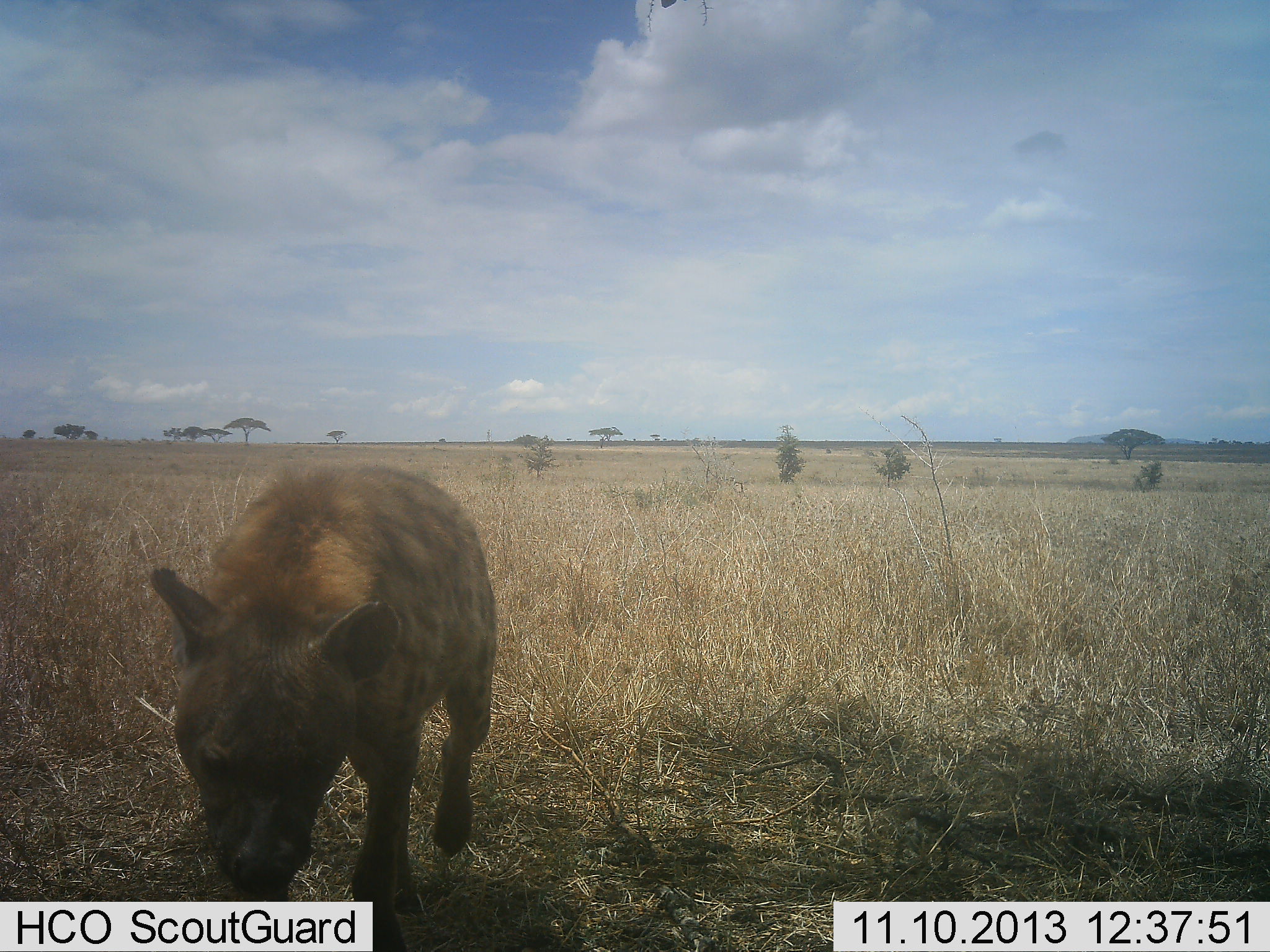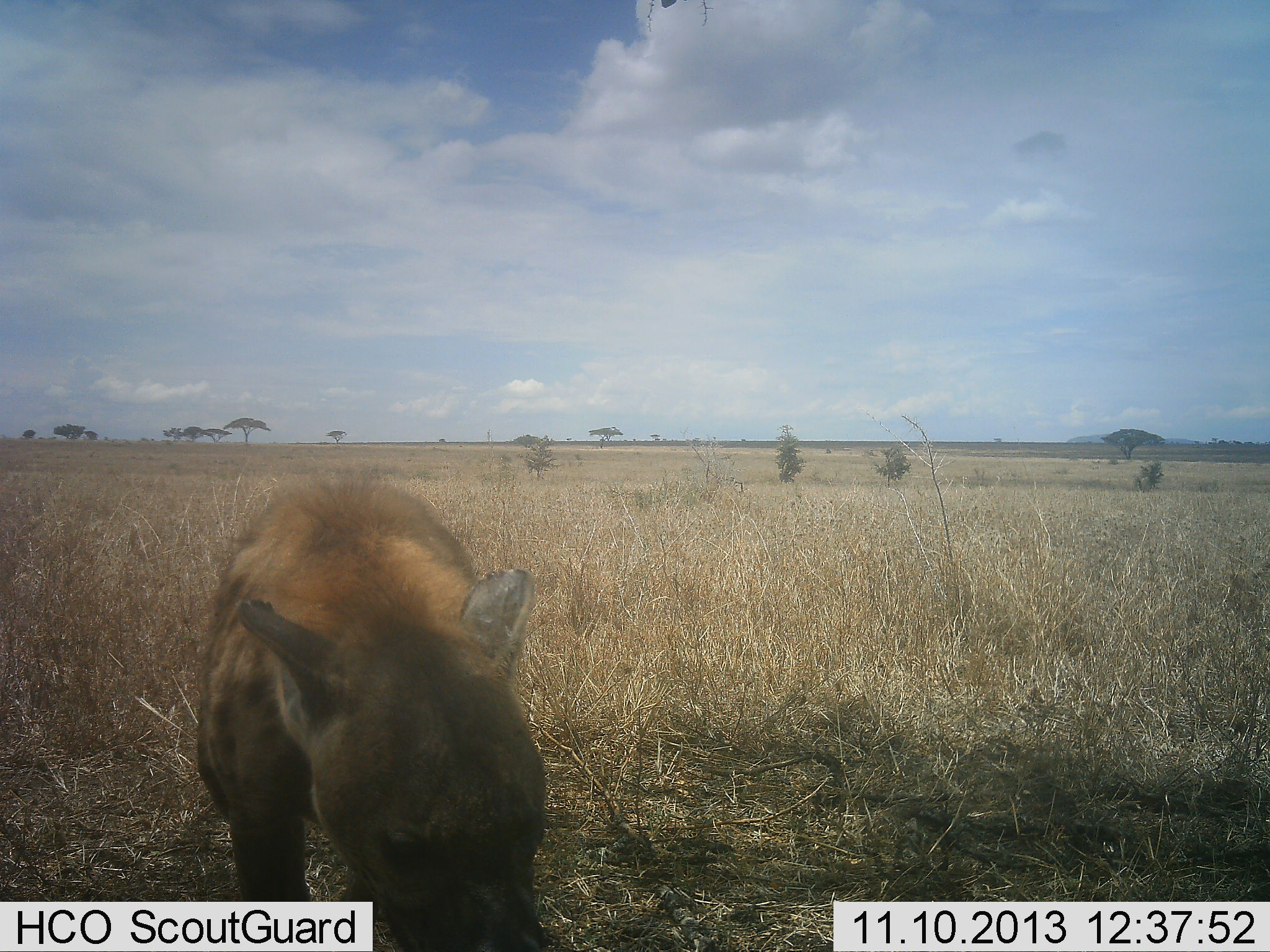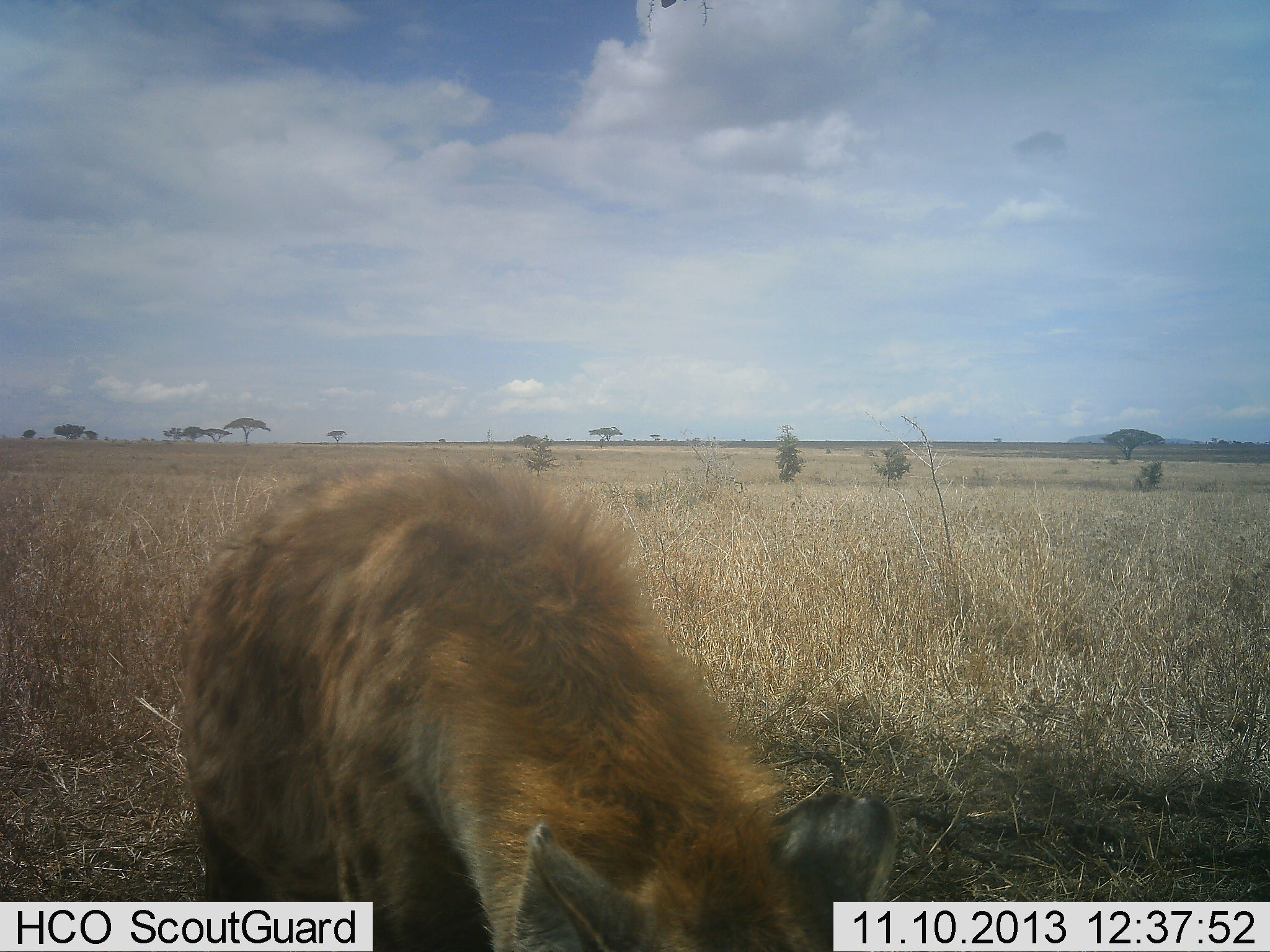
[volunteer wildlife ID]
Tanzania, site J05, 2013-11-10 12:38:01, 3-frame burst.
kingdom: Animalia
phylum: Chordata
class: Mammalia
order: Carnivora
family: Hyaenidae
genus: Crocuta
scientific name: Crocuta crocuta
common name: spotted hyena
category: hyenaspotted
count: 1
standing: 17%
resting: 0%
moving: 92%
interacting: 6%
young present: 0%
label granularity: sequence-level